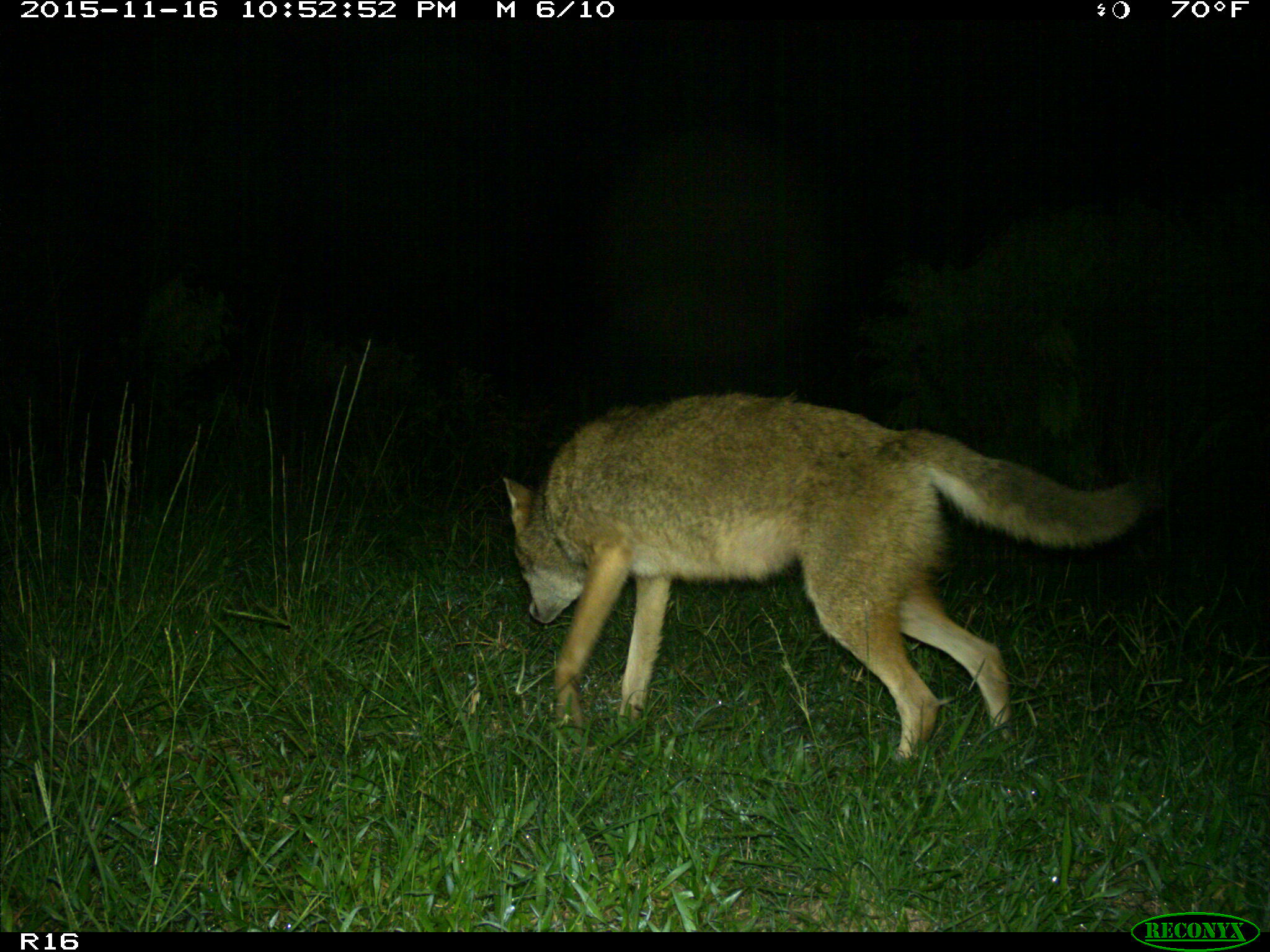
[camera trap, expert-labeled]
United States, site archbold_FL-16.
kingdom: Animalia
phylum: Chordata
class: Mammalia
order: Carnivora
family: Canidae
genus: Canis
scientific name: Canis latrans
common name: coyote